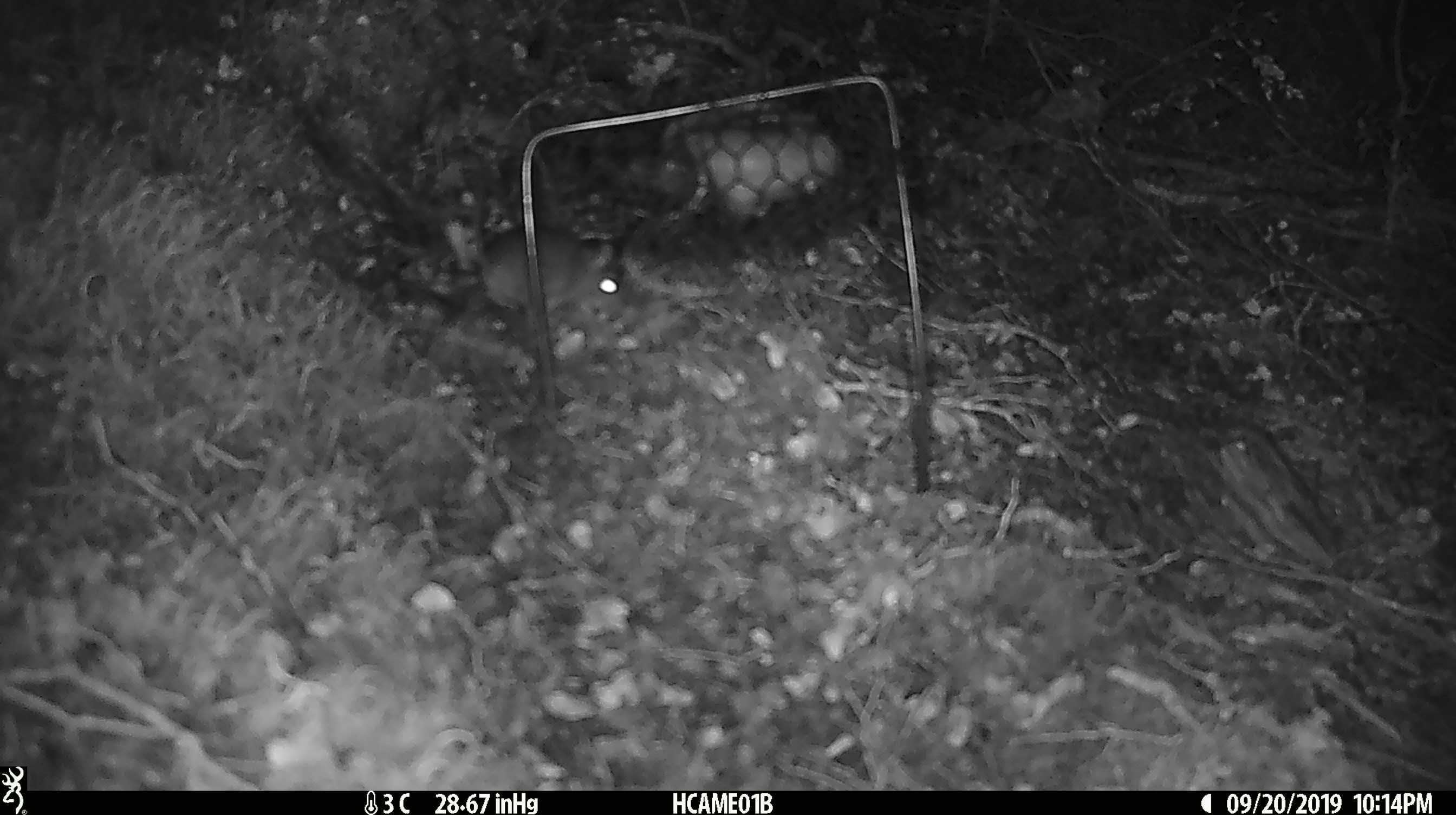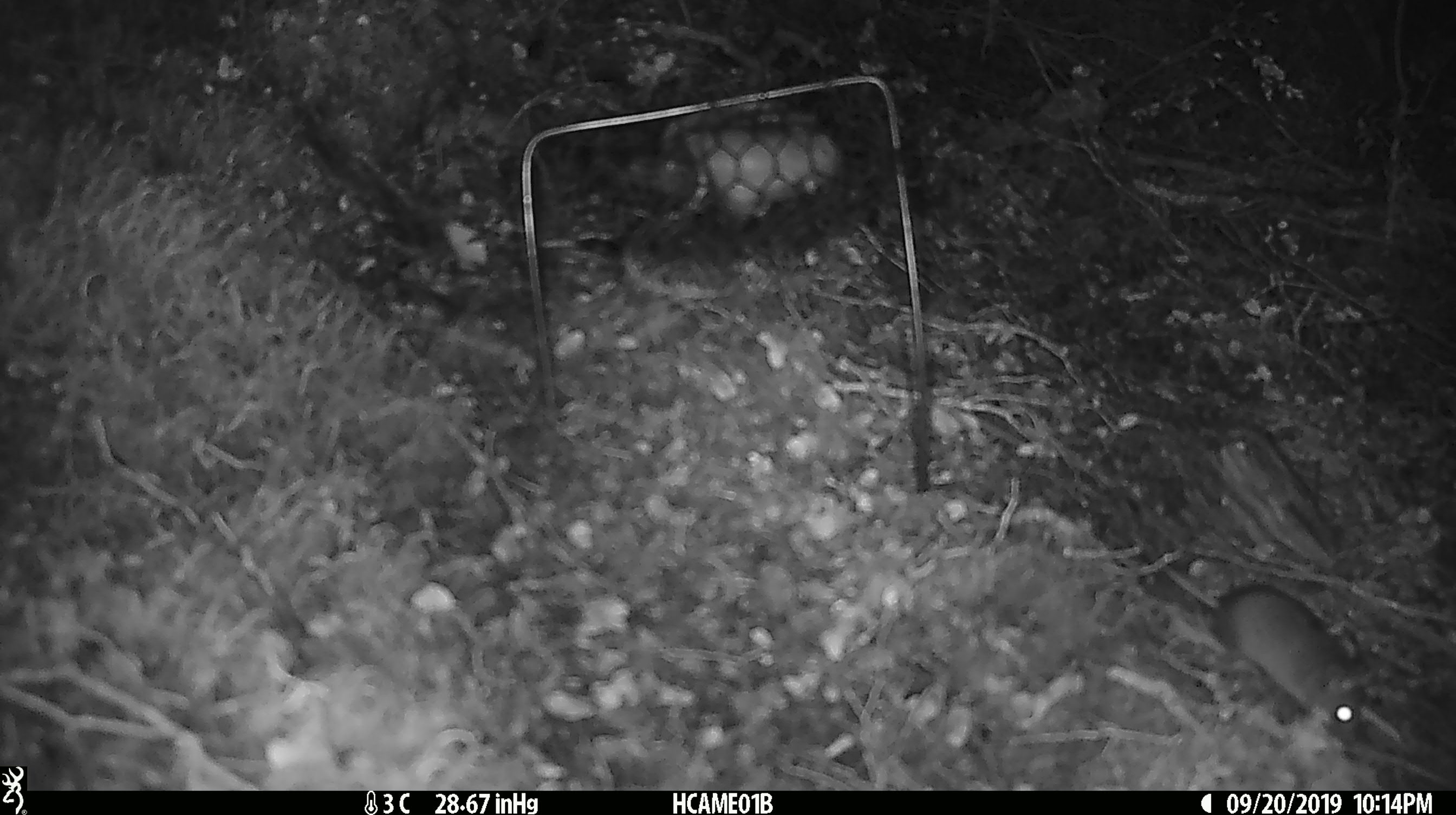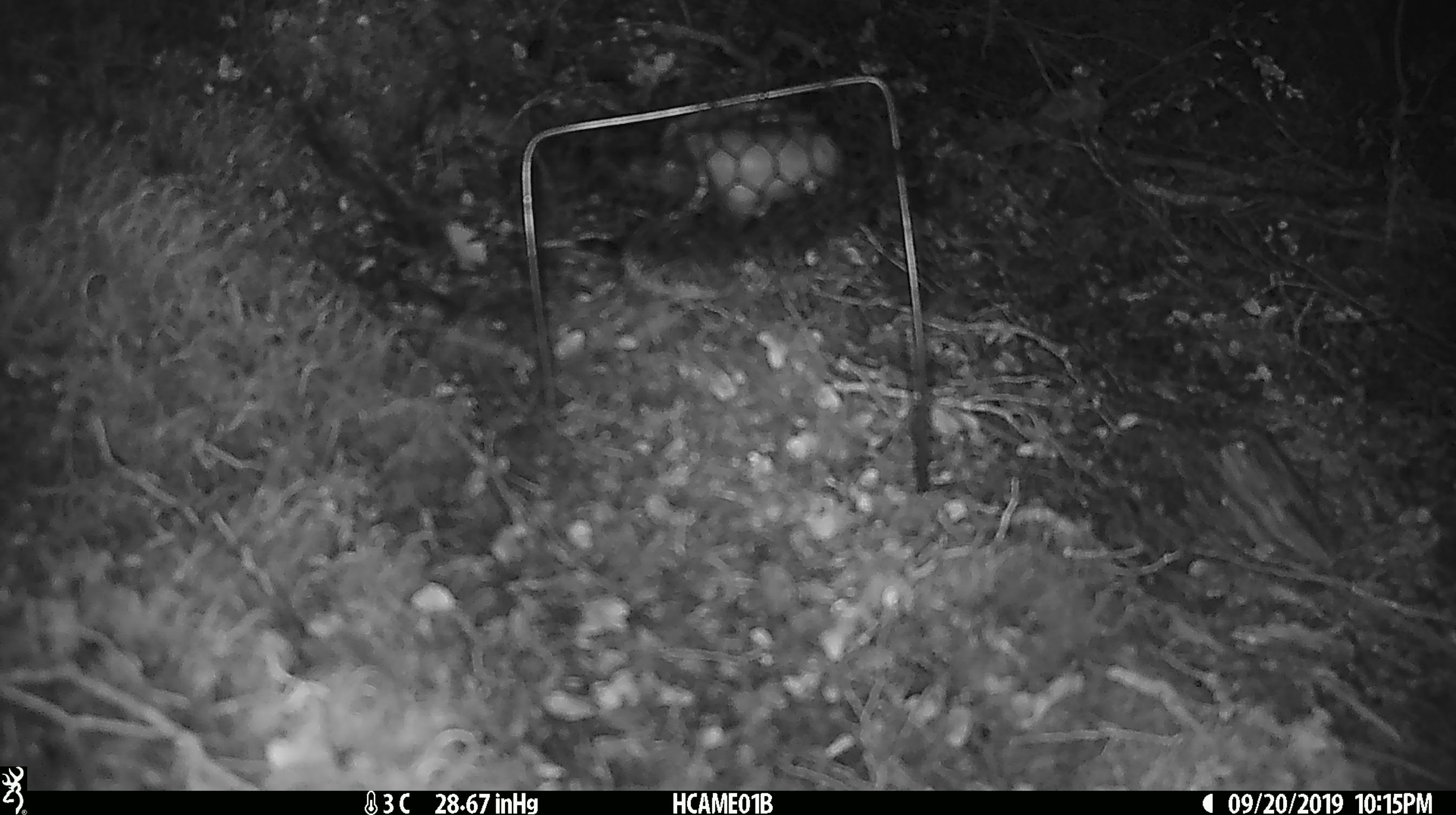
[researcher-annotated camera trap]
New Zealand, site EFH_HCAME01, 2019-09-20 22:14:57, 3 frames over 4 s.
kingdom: Animalia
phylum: Chordata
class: Mammalia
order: Rodentia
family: Muridae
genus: Mus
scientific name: Mus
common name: mouse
Mouse (Mus).